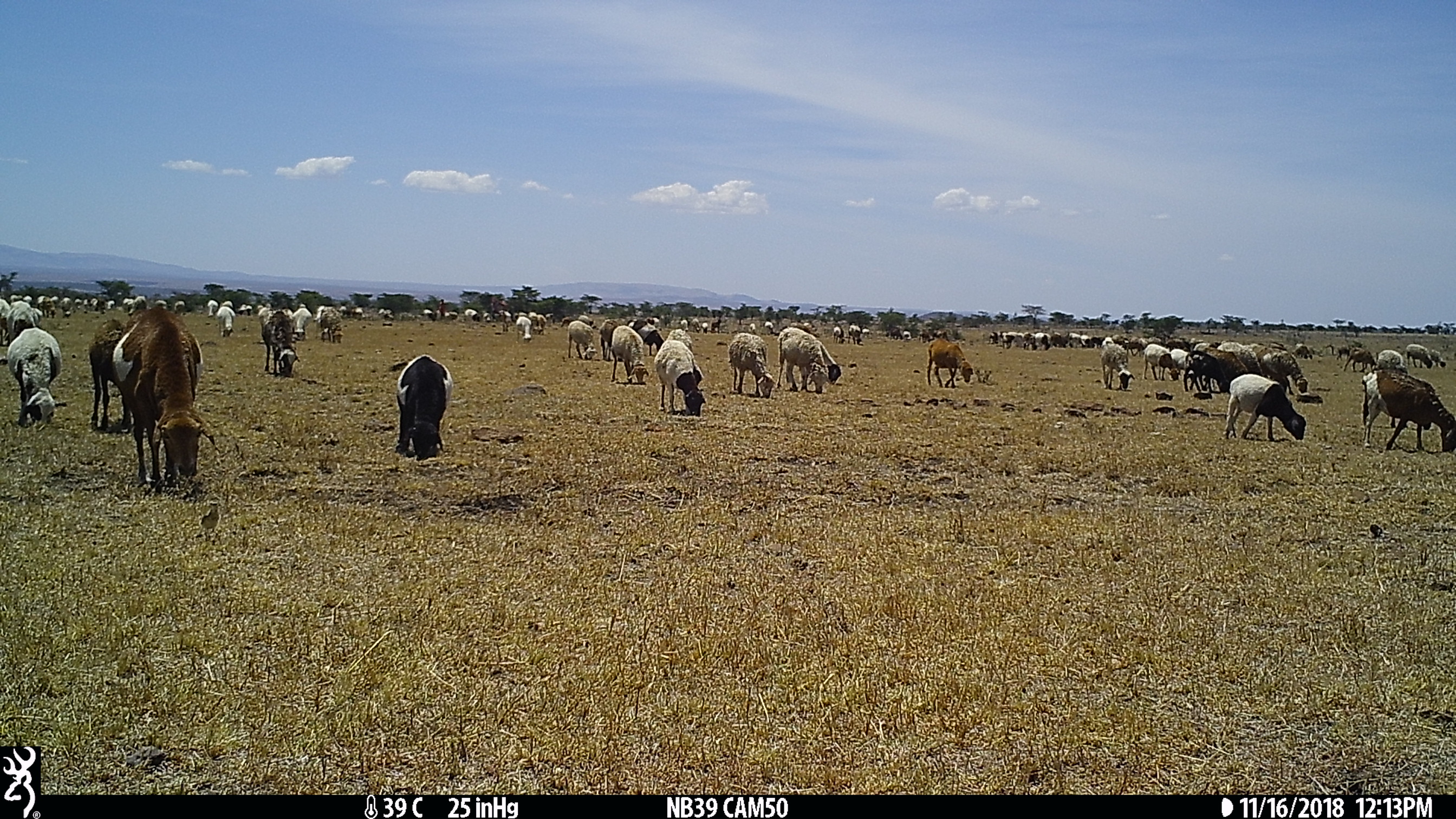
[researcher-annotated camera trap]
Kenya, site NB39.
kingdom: Animalia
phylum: Chordata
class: Mammalia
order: Artiodactyla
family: Bovidae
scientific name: Bovidae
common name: sheep or goat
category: shoat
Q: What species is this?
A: Shoat (sheep or goat) (Bovidae).